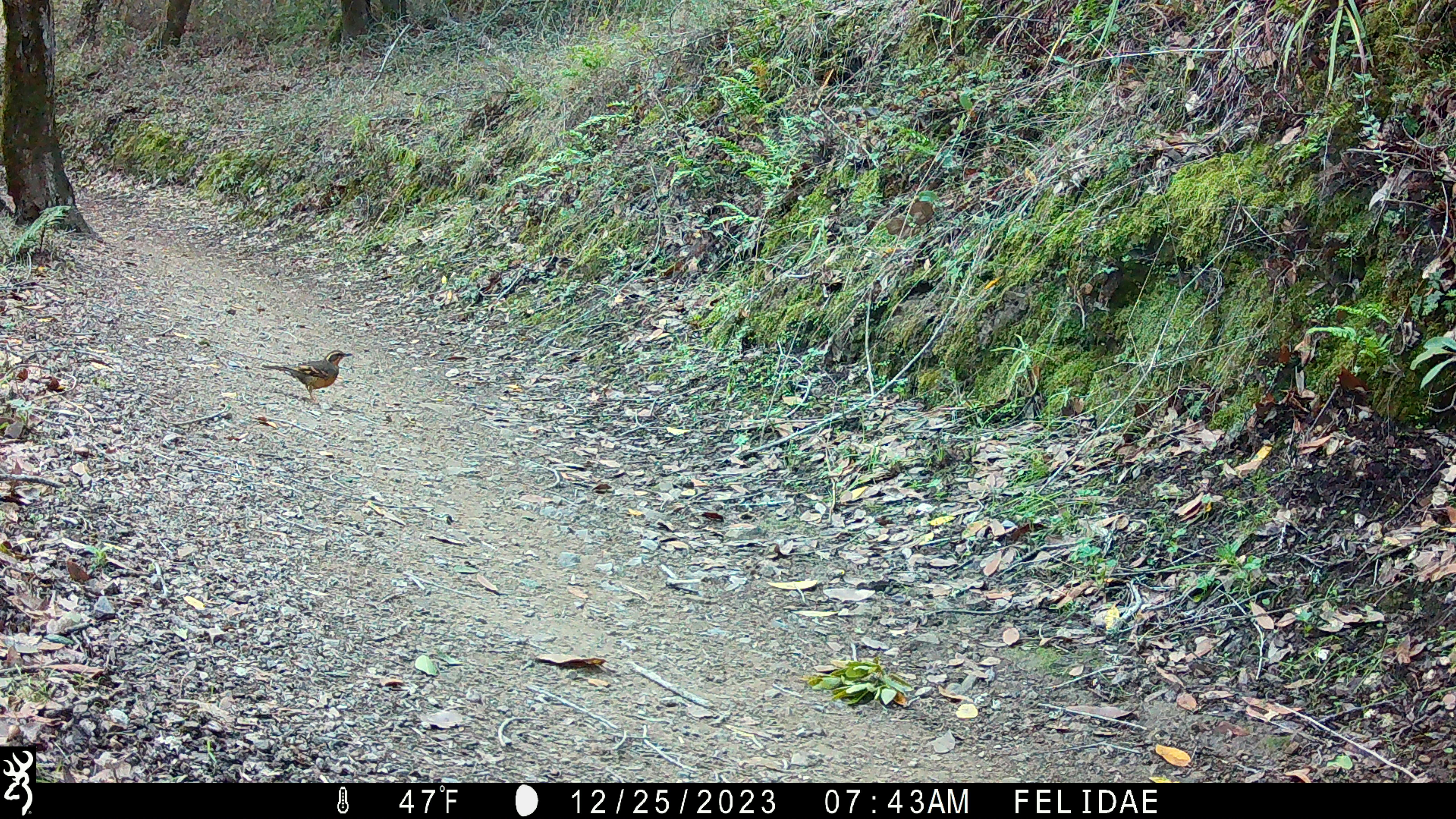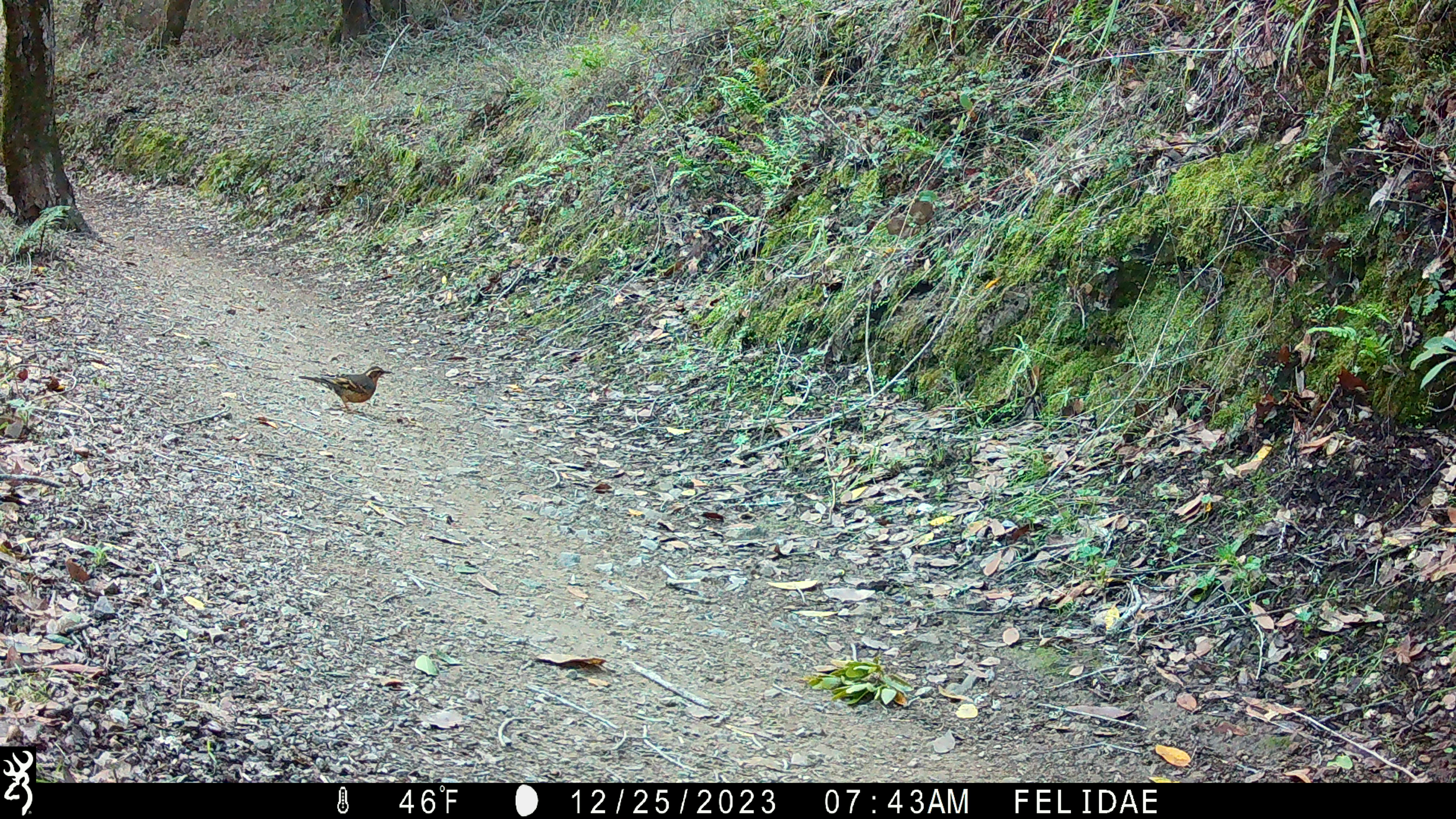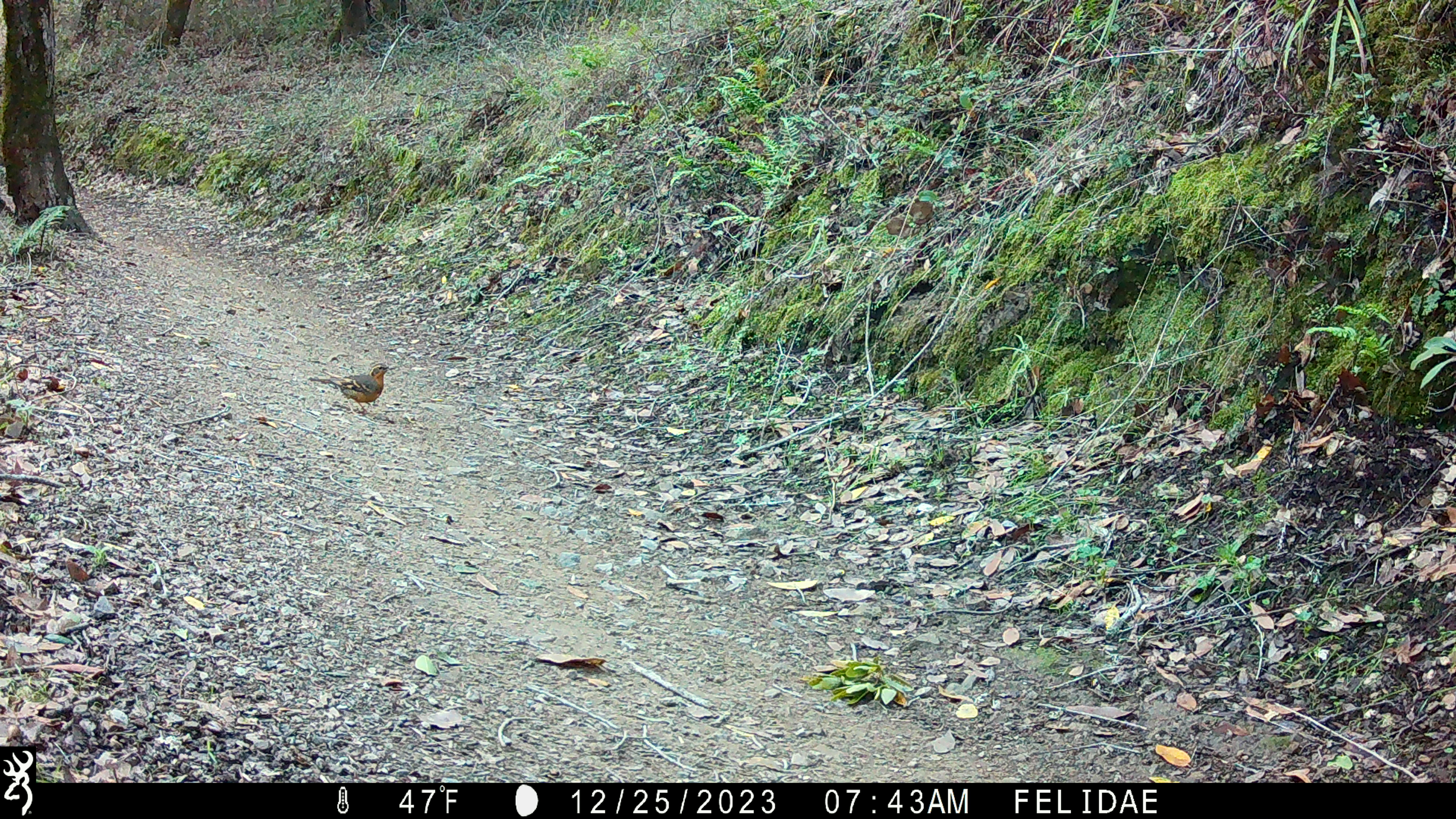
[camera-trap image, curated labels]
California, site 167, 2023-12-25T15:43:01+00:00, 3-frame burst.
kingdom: Animalia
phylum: Chordata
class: Aves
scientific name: Aves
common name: bird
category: unknown bird